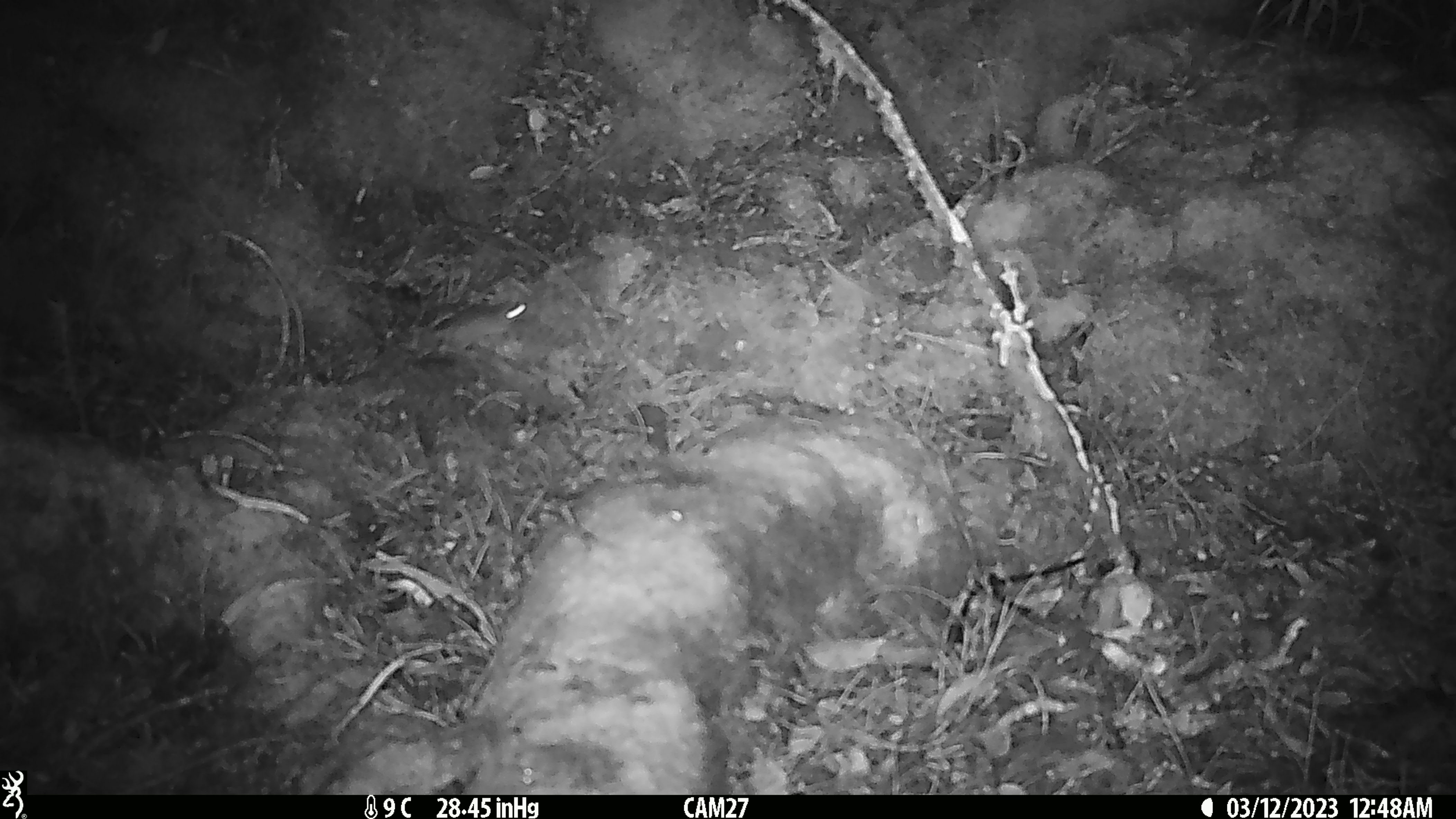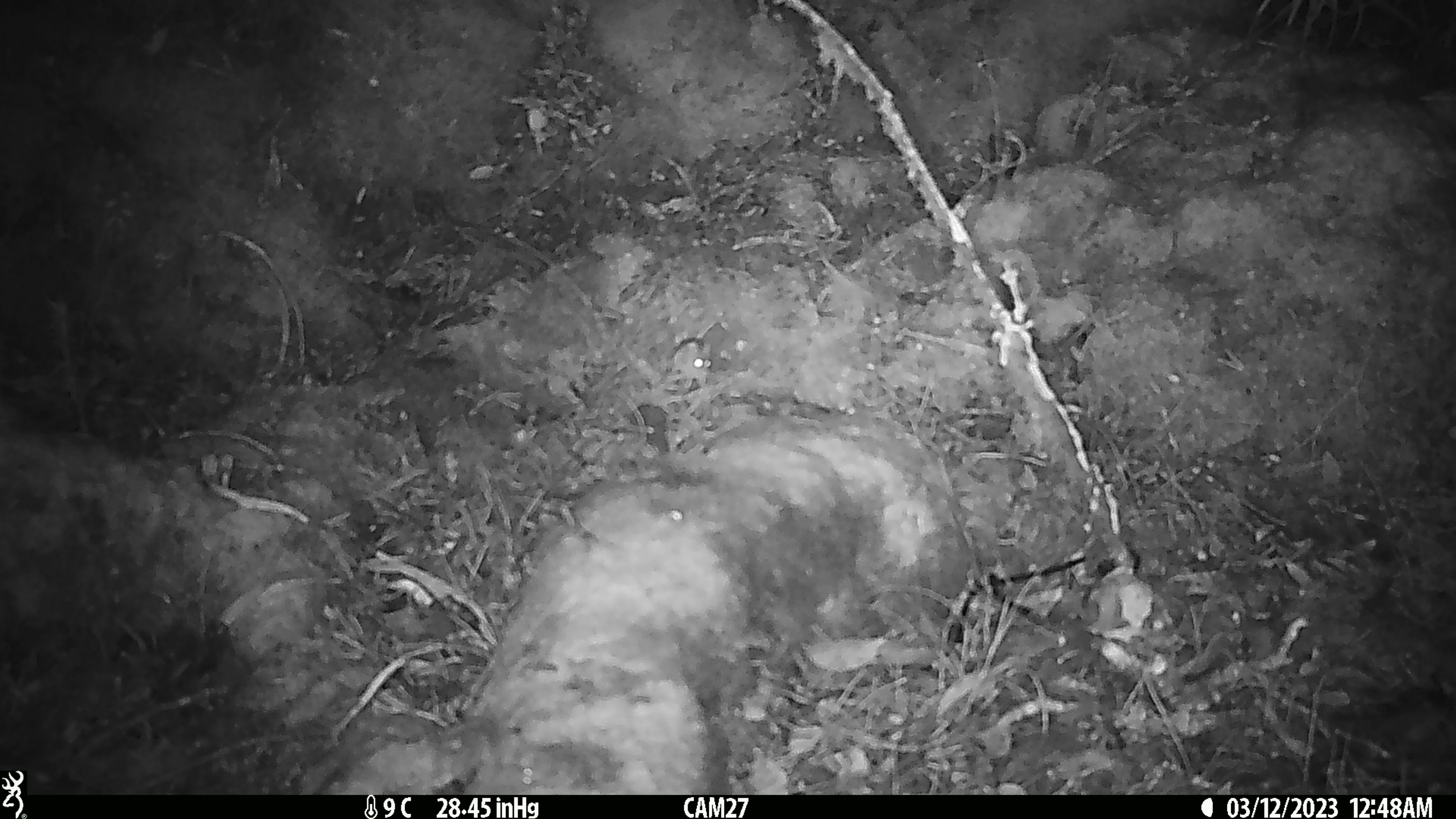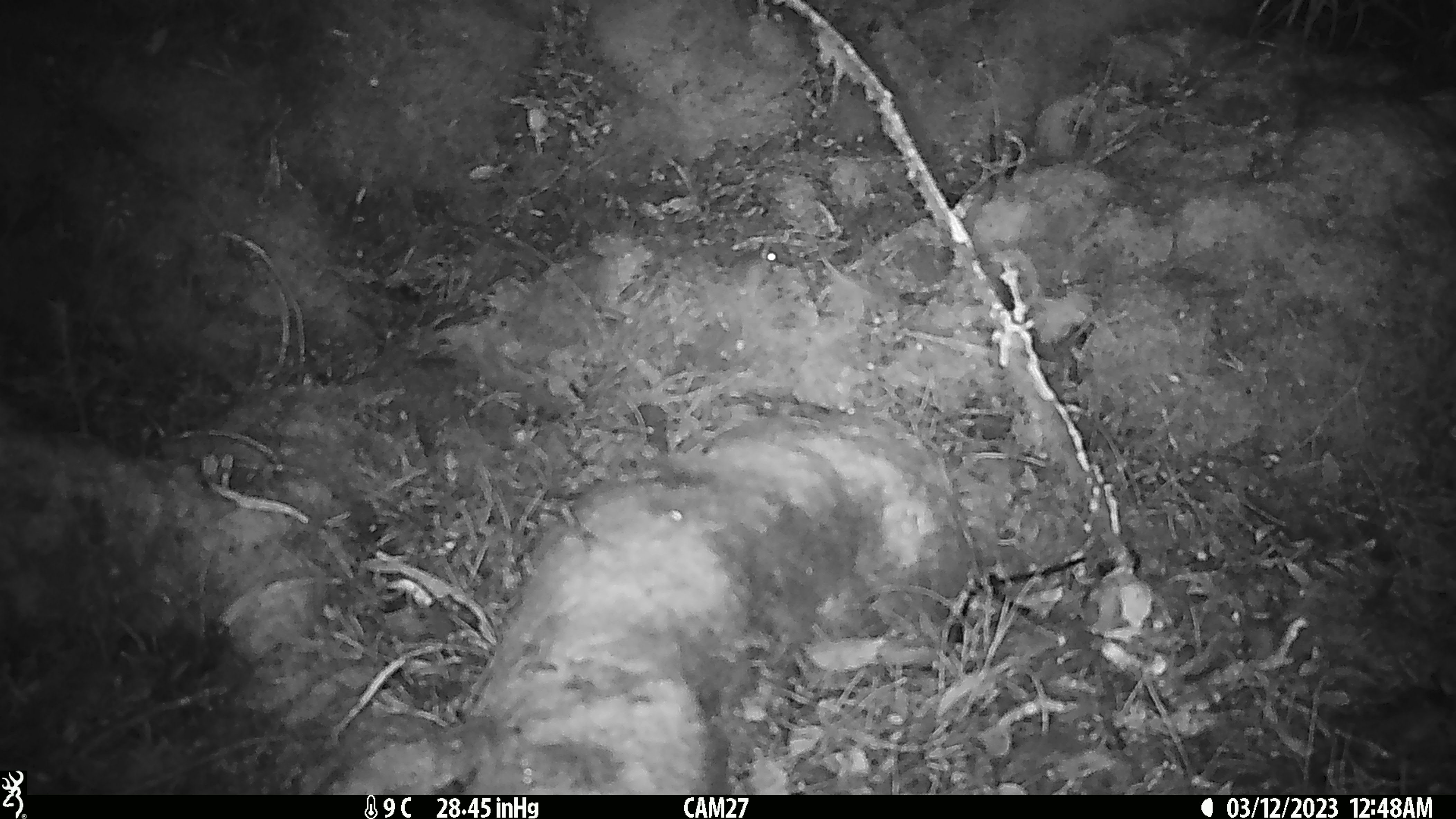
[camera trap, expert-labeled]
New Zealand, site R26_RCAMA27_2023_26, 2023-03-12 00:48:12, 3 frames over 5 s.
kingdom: Animalia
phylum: Chordata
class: Mammalia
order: Rodentia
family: Muridae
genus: Mus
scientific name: Mus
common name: mouse